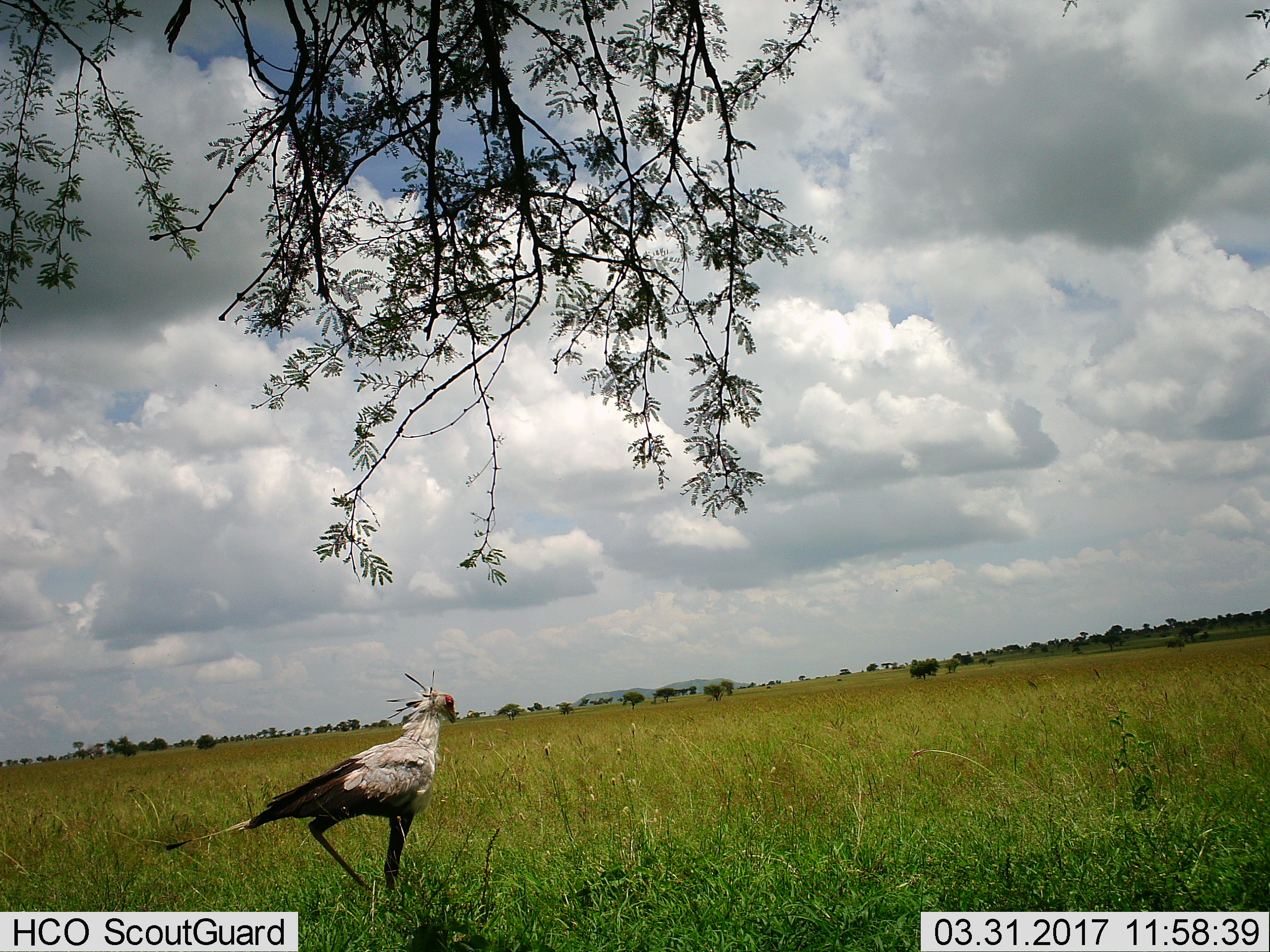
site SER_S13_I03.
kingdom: Animalia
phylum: Chordata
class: Aves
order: Accipitriformes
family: Sagittariidae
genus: Sagittarius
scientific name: Sagittarius serpentarius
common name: secretarybird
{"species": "secretarybird (Sagittarius serpentarius)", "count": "1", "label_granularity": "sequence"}